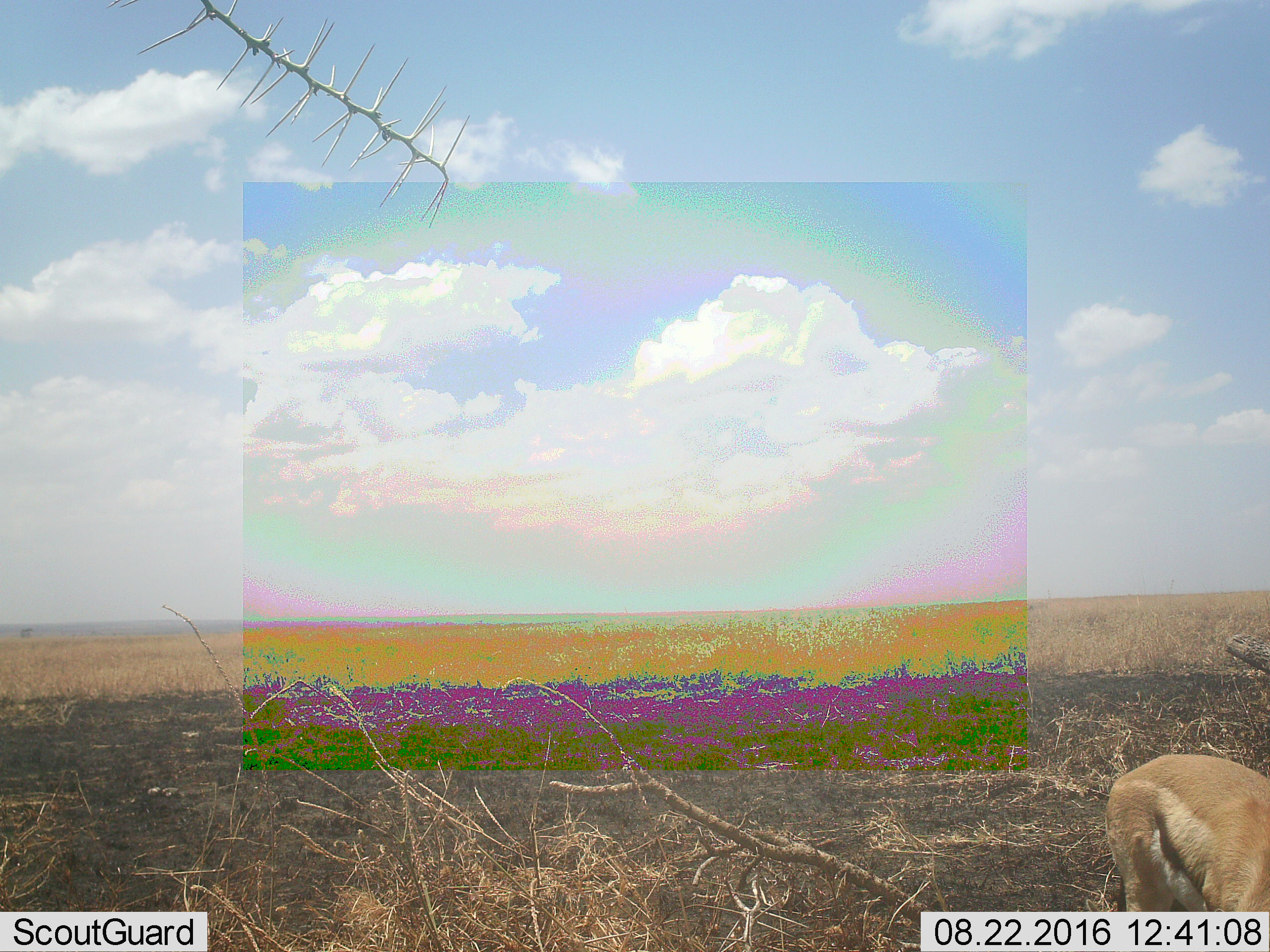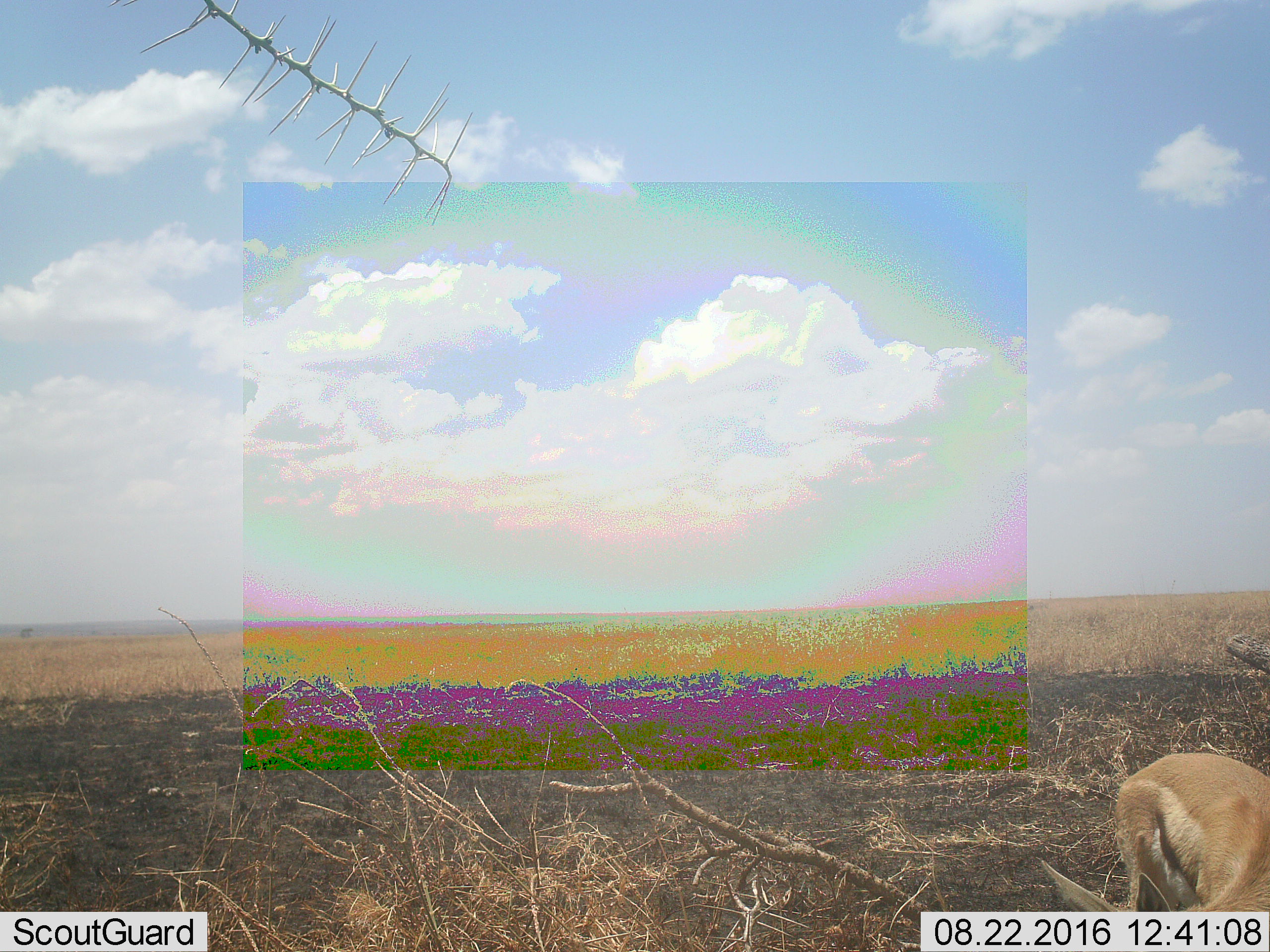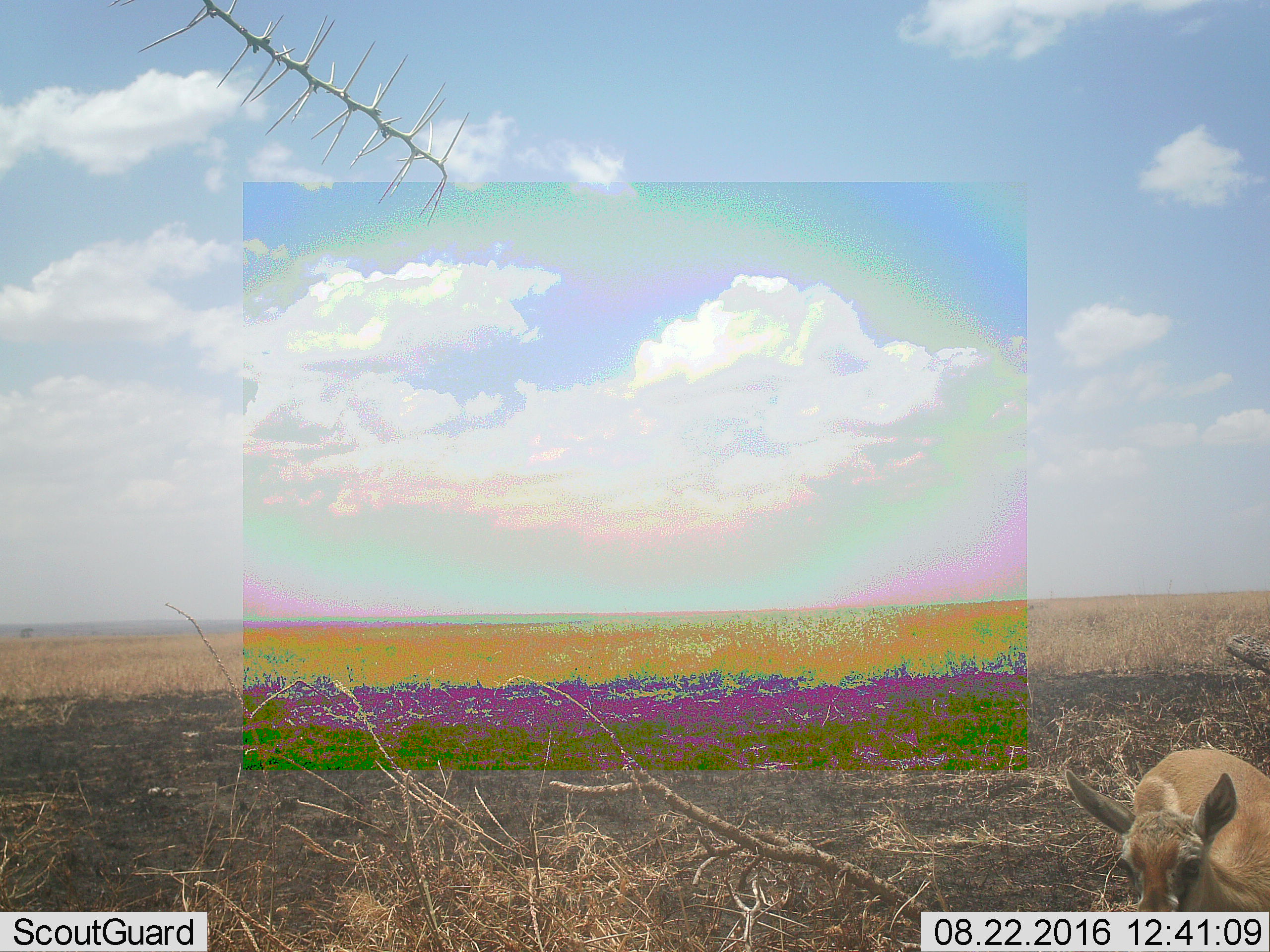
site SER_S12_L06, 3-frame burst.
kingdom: Animalia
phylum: Chordata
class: Mammalia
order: Artiodactyla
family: Bovidae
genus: Eudorcas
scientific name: Eudorcas thomsonii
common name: thomson's gazelle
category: gazellethomsons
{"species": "gazellethomsons (thomson's gazelle) (Eudorcas thomsonii)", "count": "1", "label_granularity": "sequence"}